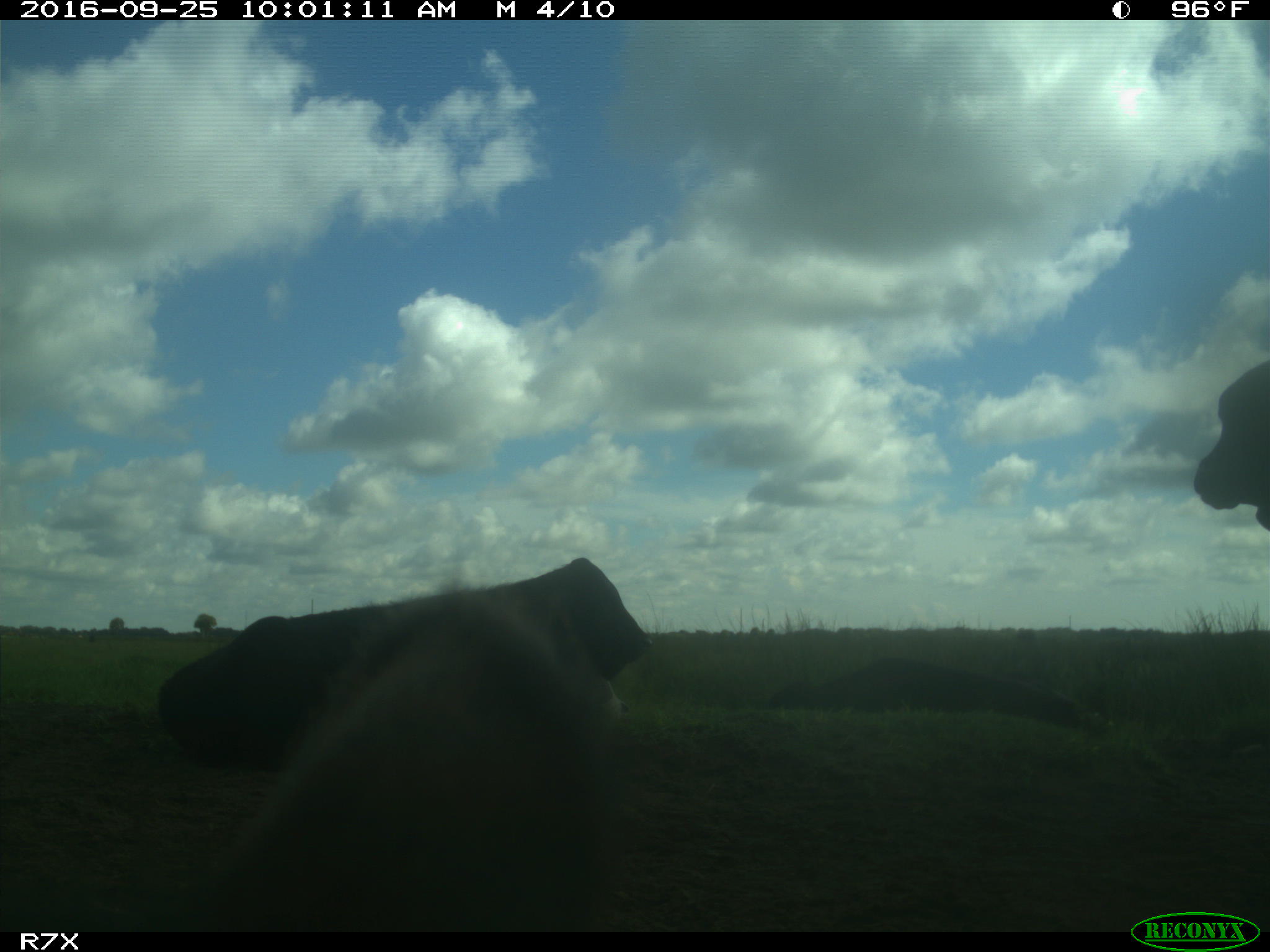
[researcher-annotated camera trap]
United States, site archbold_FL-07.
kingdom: Animalia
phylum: Chordata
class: Mammalia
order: Artiodactyla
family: Bovidae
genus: Bos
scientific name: Bos taurus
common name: domestic cow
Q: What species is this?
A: Bos taurus (domestic cow).